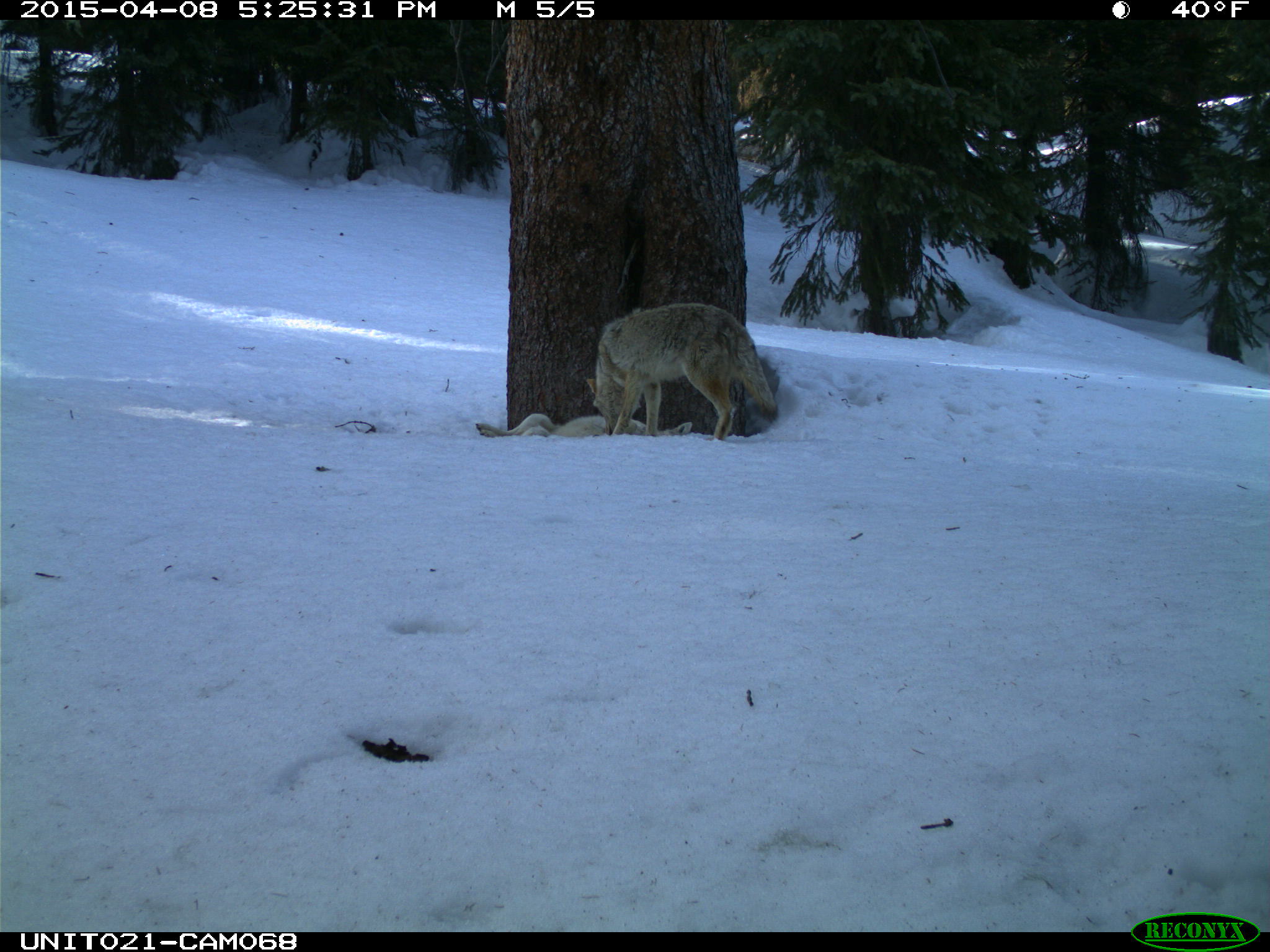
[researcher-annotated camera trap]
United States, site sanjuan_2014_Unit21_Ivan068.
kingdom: Animalia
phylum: Chordata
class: Mammalia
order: Carnivora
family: Canidae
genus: Canis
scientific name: Canis latrans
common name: coyote